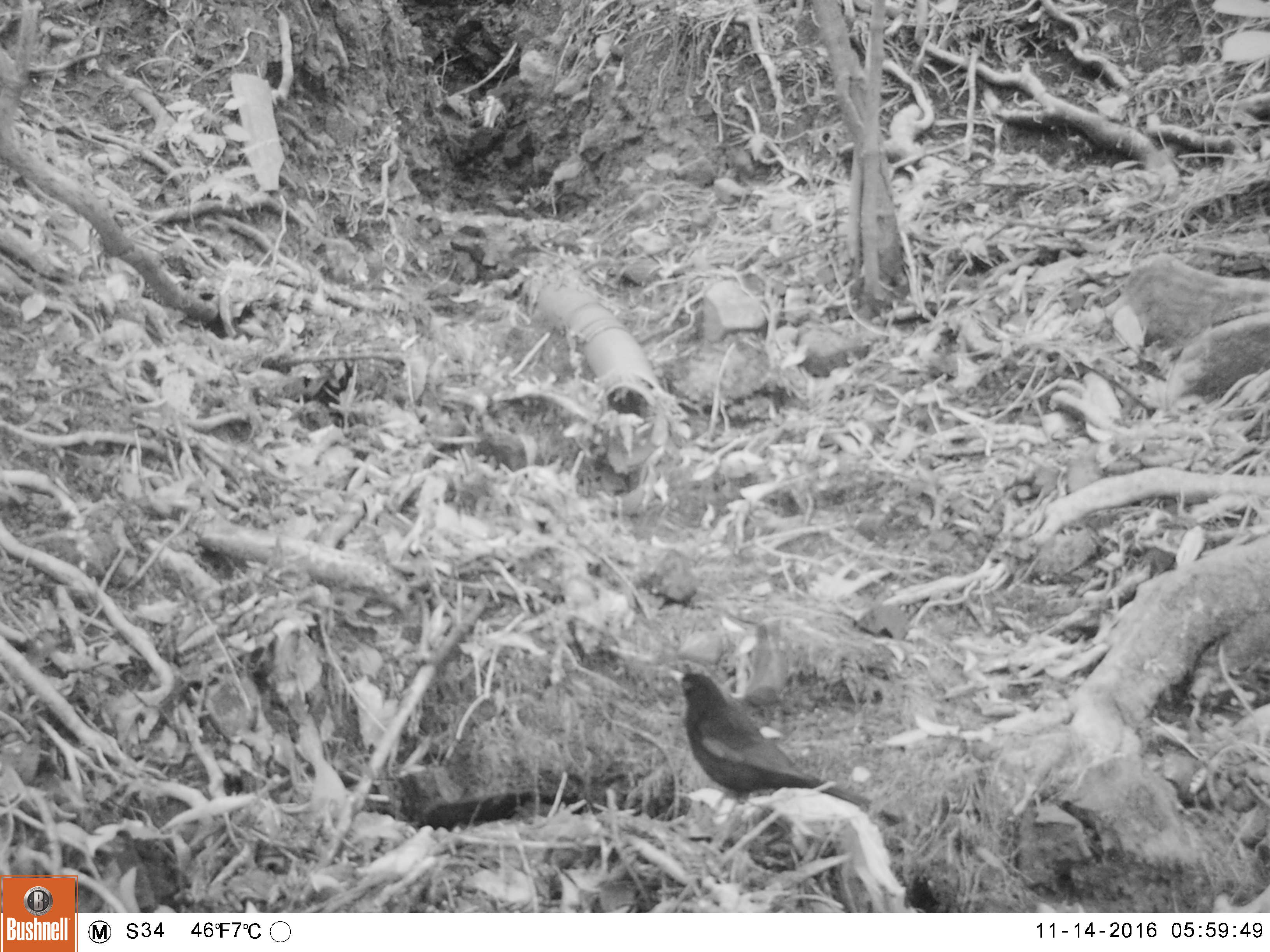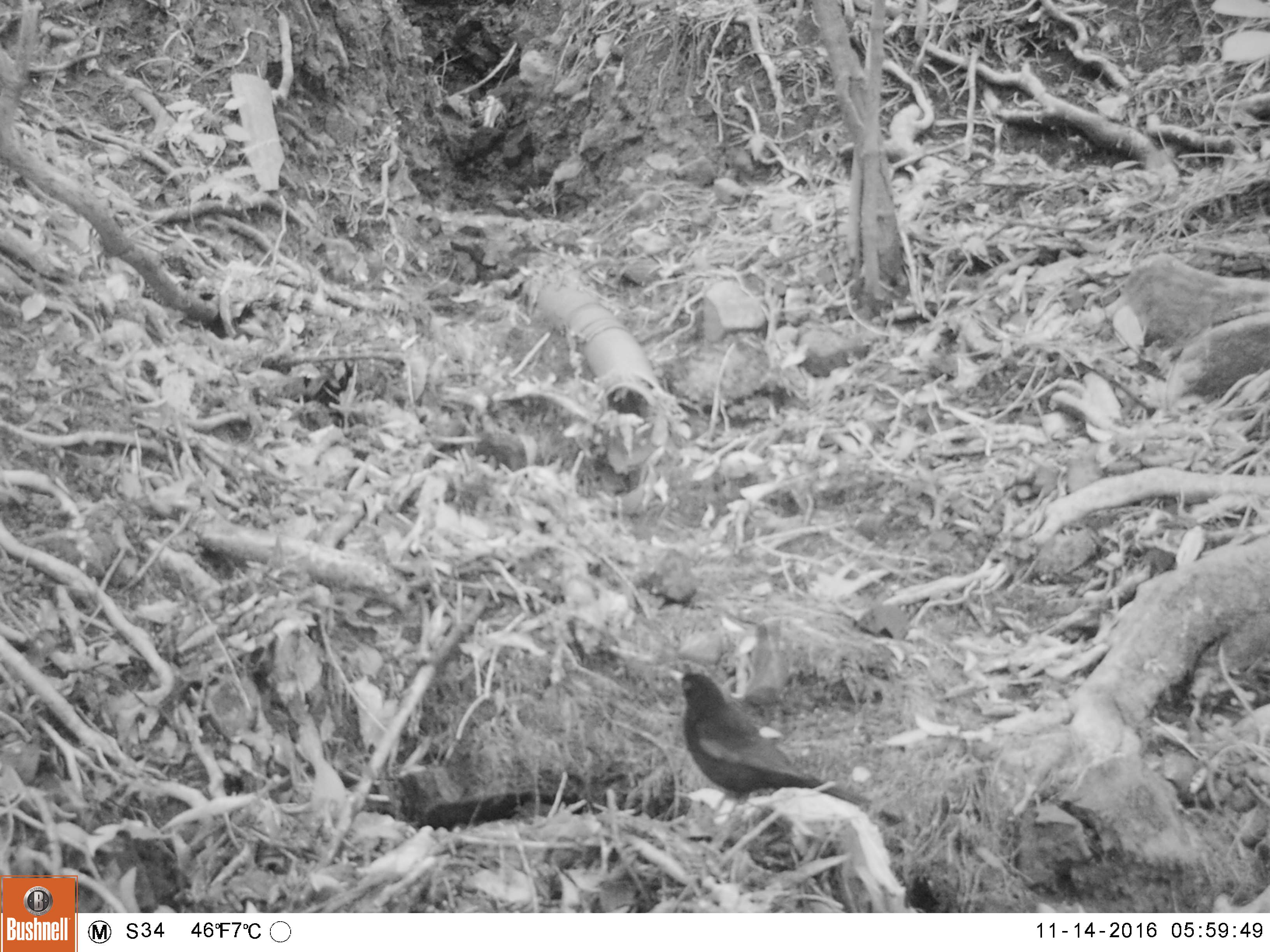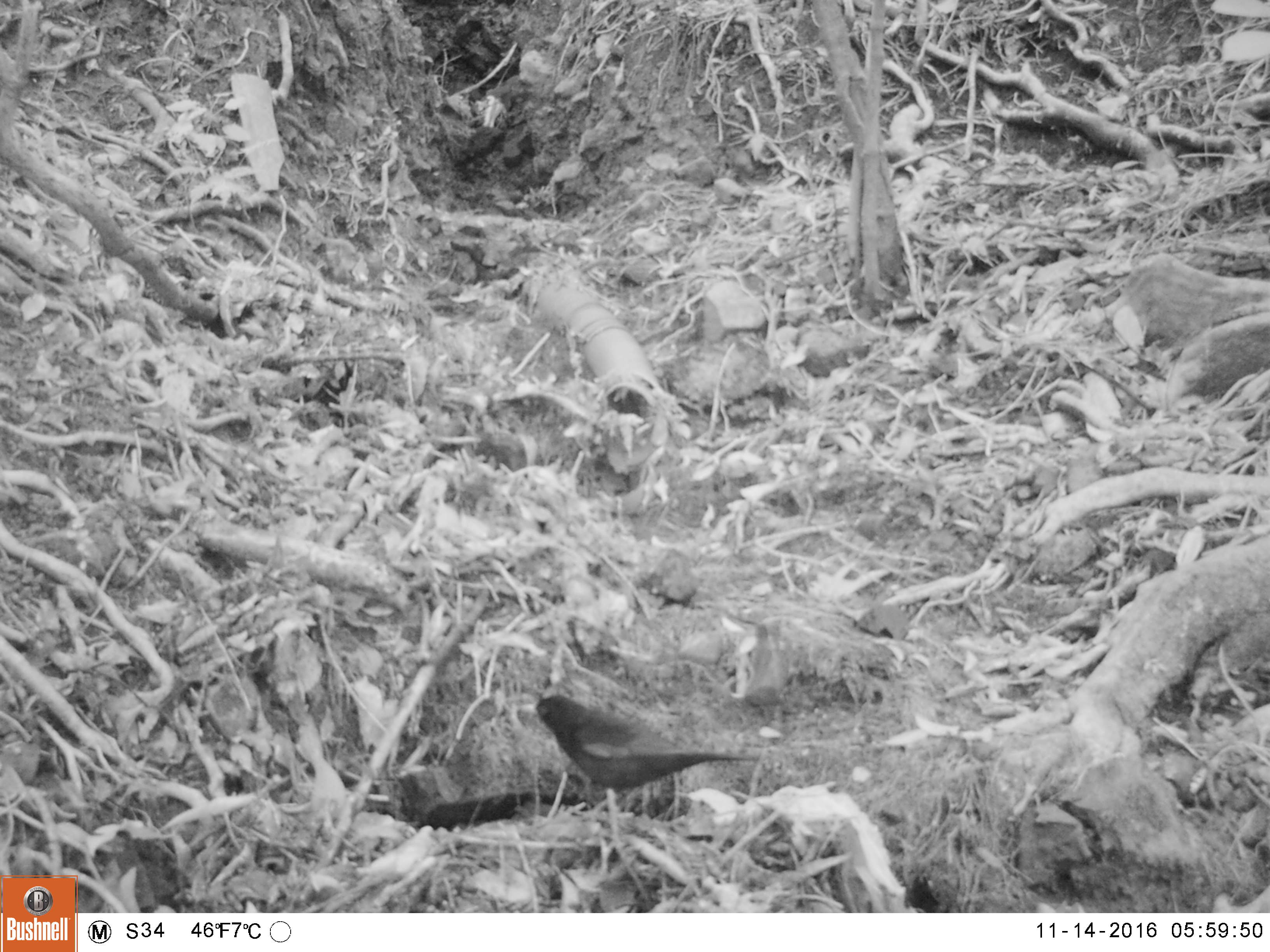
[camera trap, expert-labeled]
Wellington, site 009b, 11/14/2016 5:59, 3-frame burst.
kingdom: Animalia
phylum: Chordata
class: Aves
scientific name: Aves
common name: bird